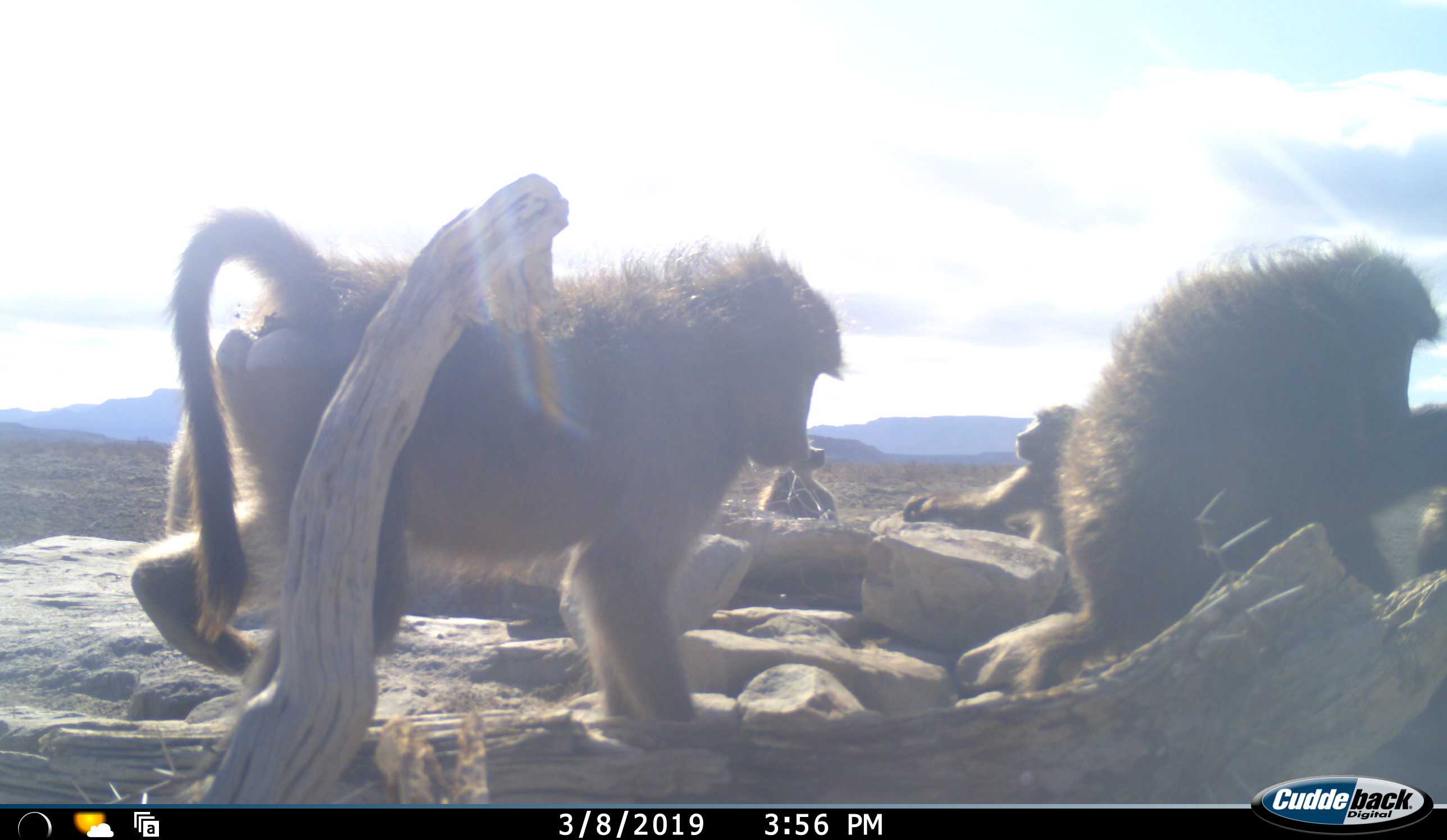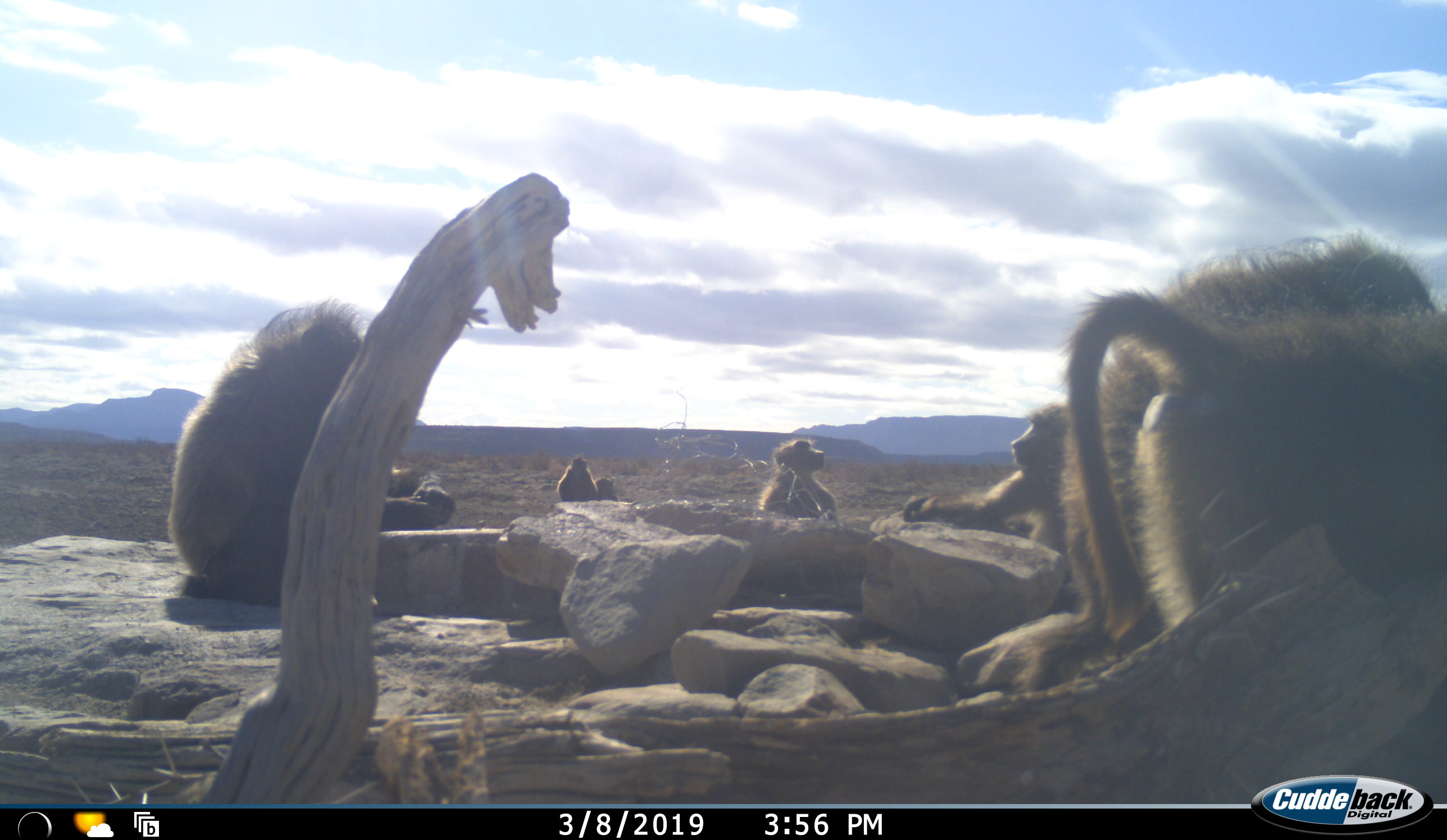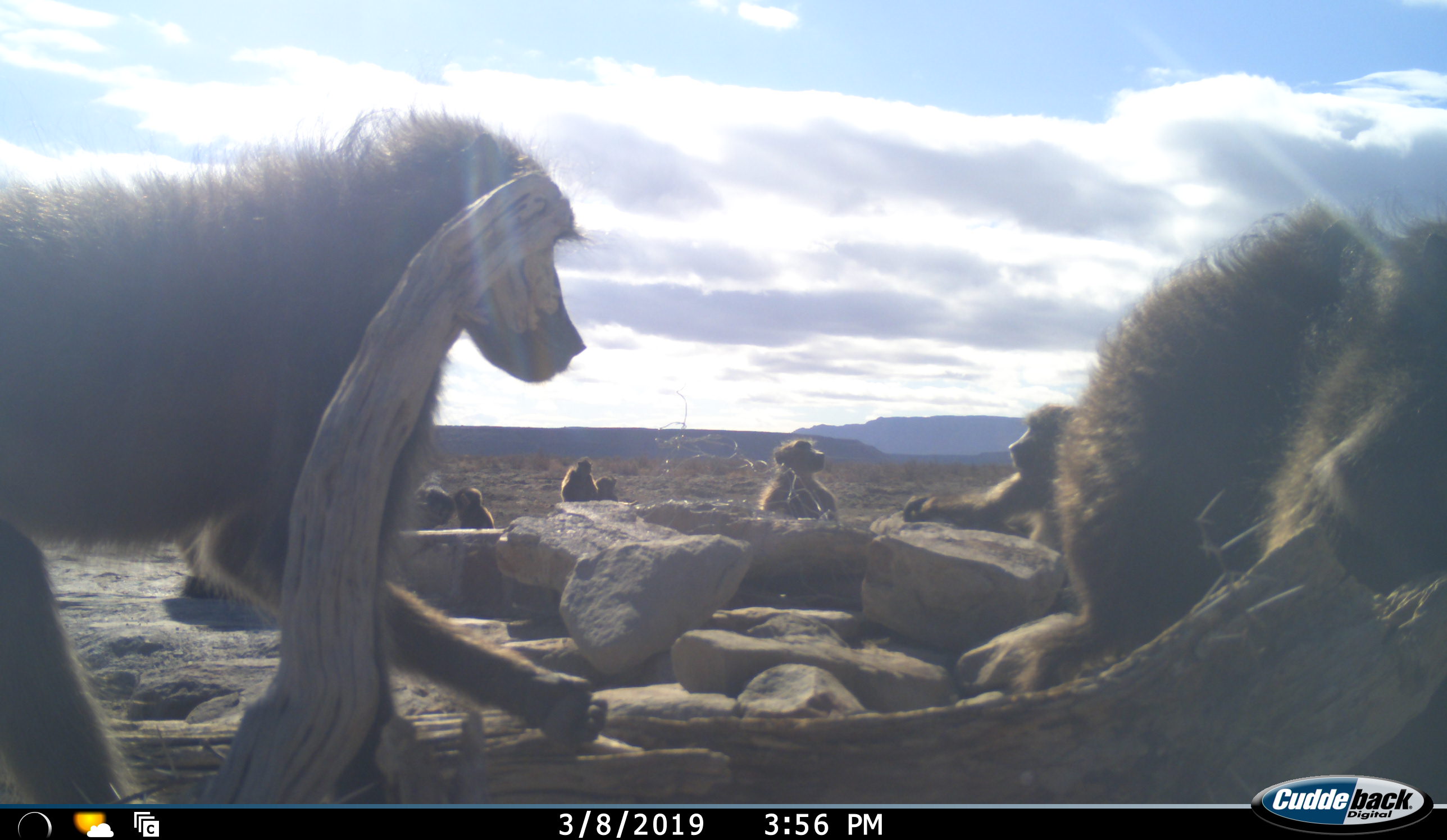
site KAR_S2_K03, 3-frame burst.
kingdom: Animalia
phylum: Chordata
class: Mammalia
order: Primates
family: Cercopithecidae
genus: Papio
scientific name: Papio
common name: baboon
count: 9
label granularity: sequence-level